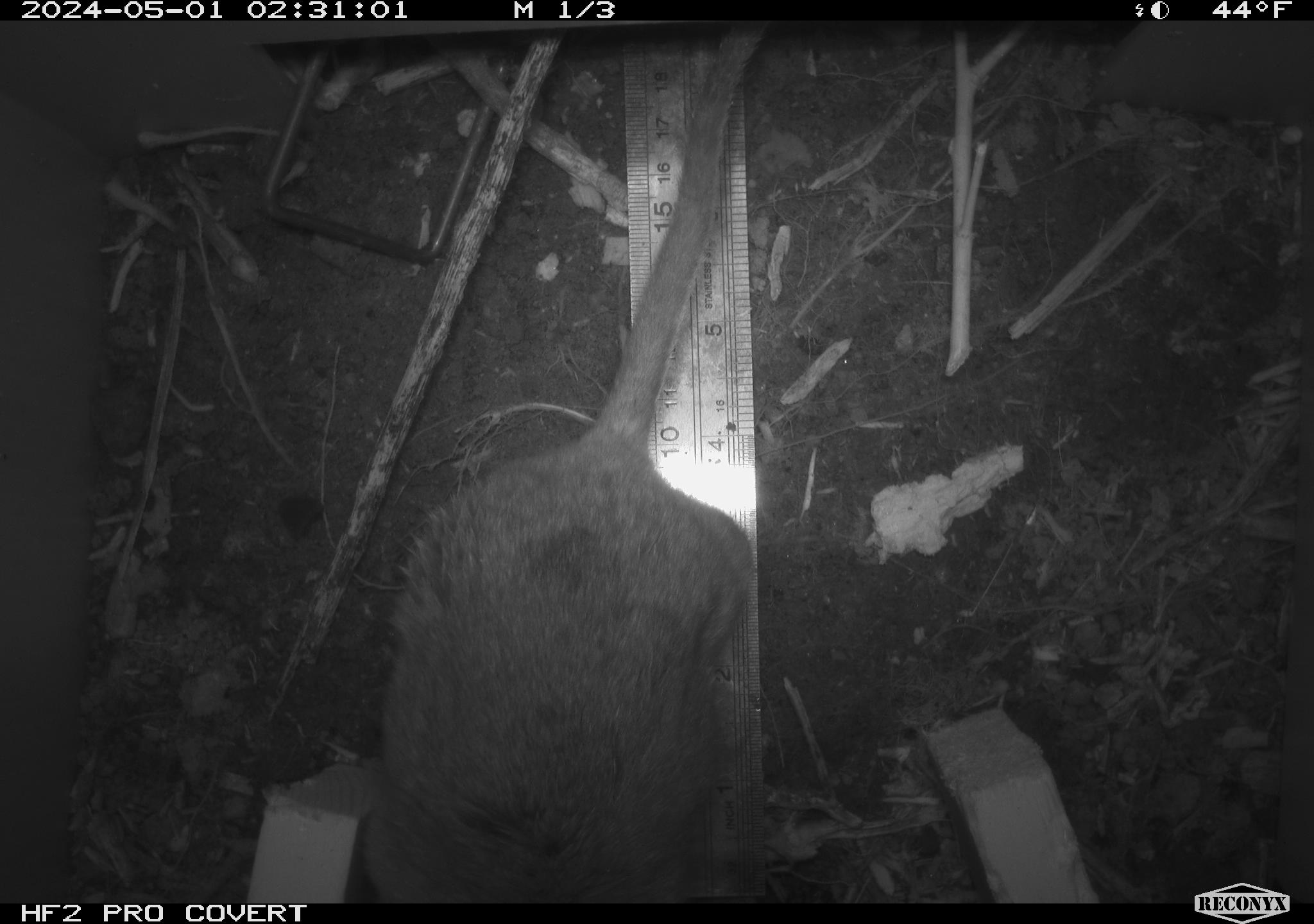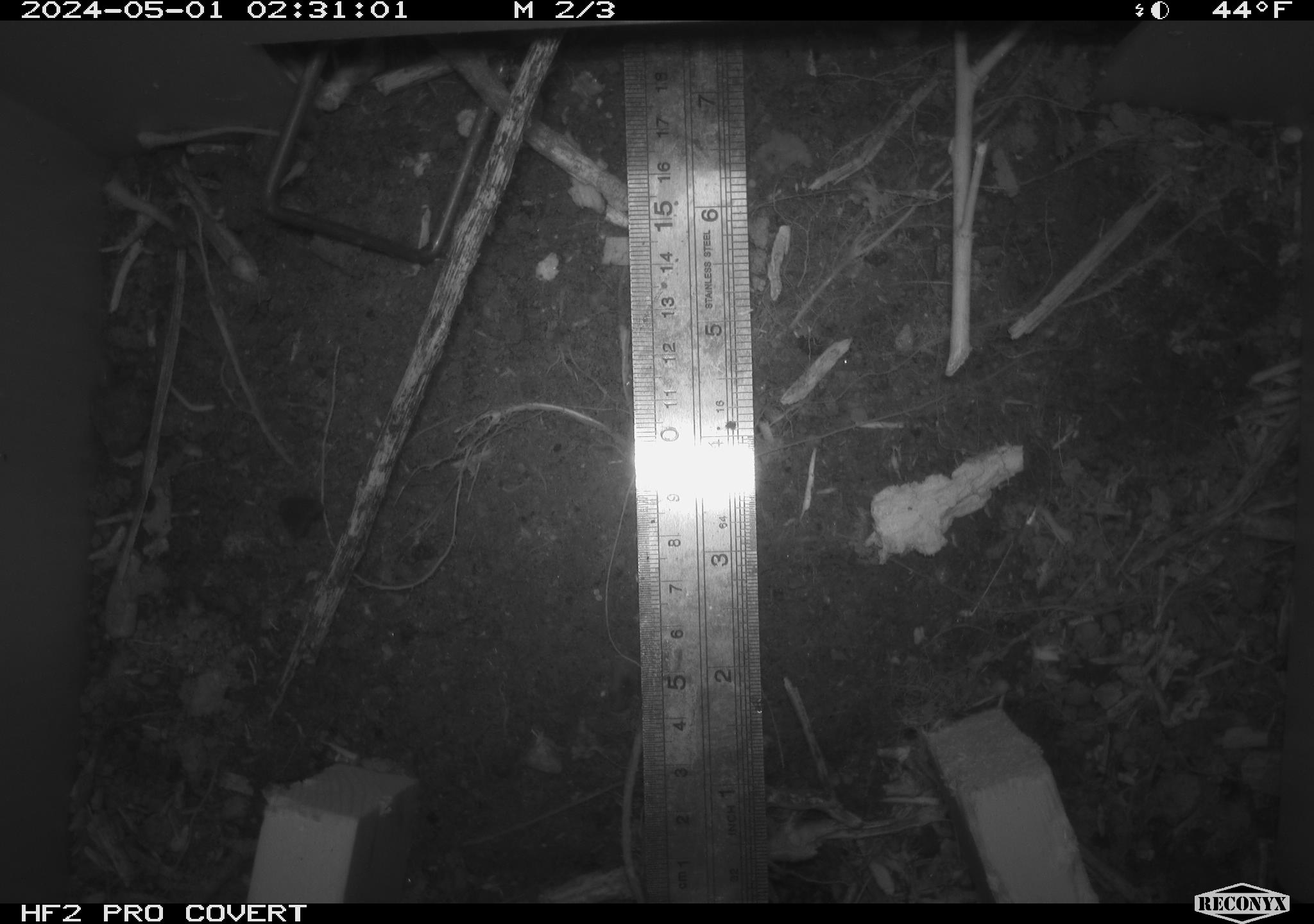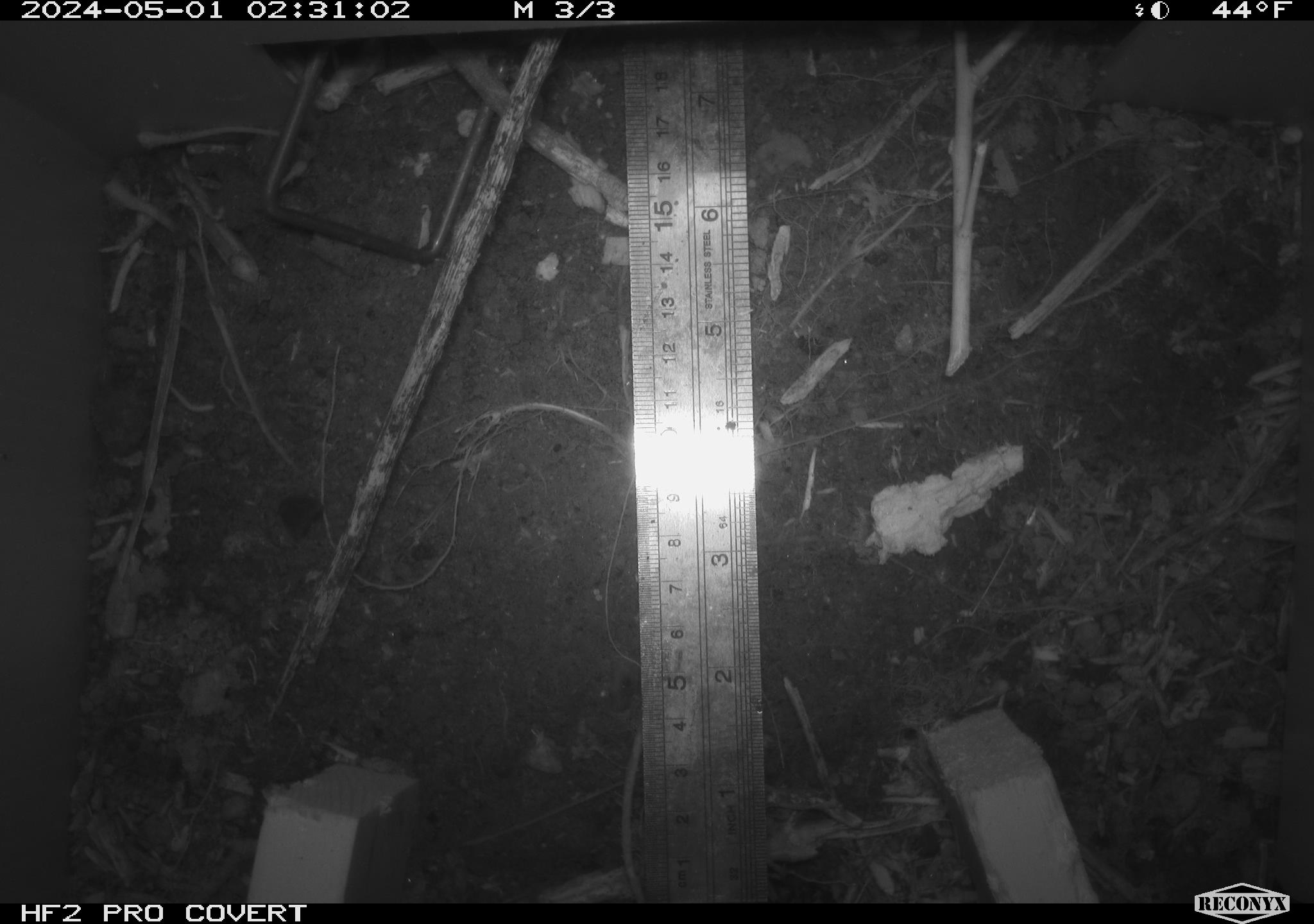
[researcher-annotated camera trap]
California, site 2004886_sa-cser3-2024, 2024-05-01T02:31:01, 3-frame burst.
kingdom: Animalia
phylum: Chordata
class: Mammalia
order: Rodentia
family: Muridae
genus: Rattus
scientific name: Rattus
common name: rat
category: rattus species